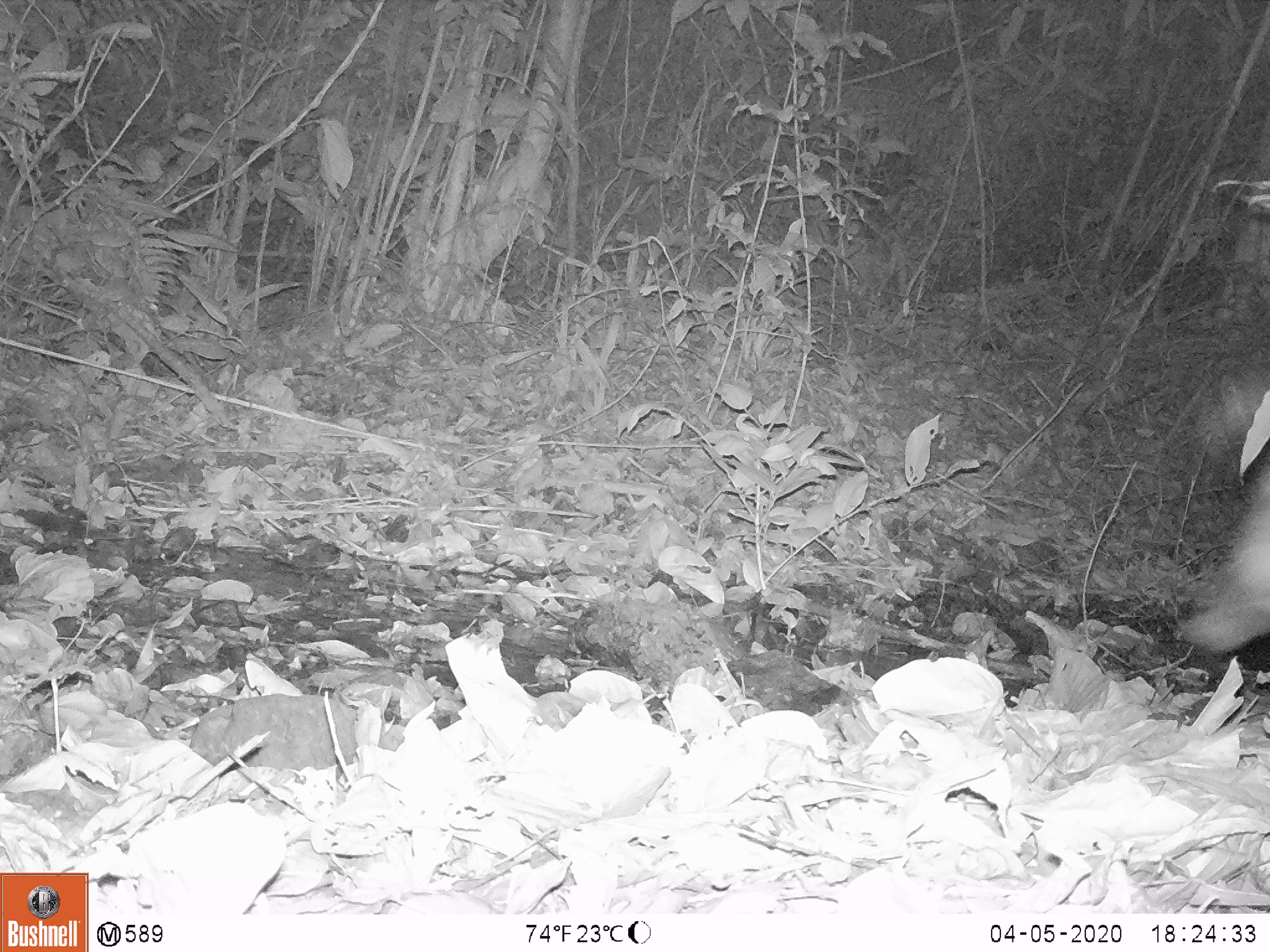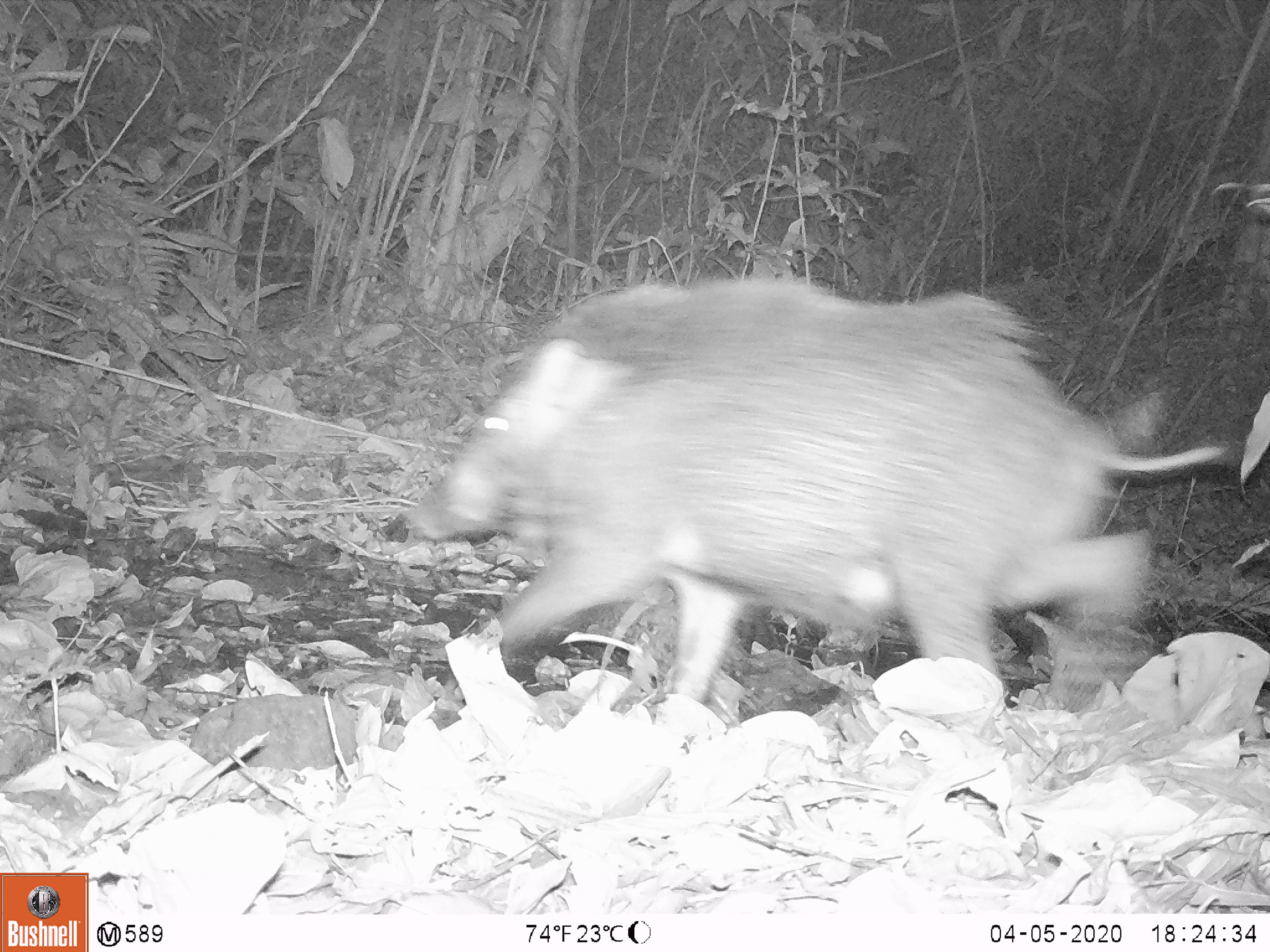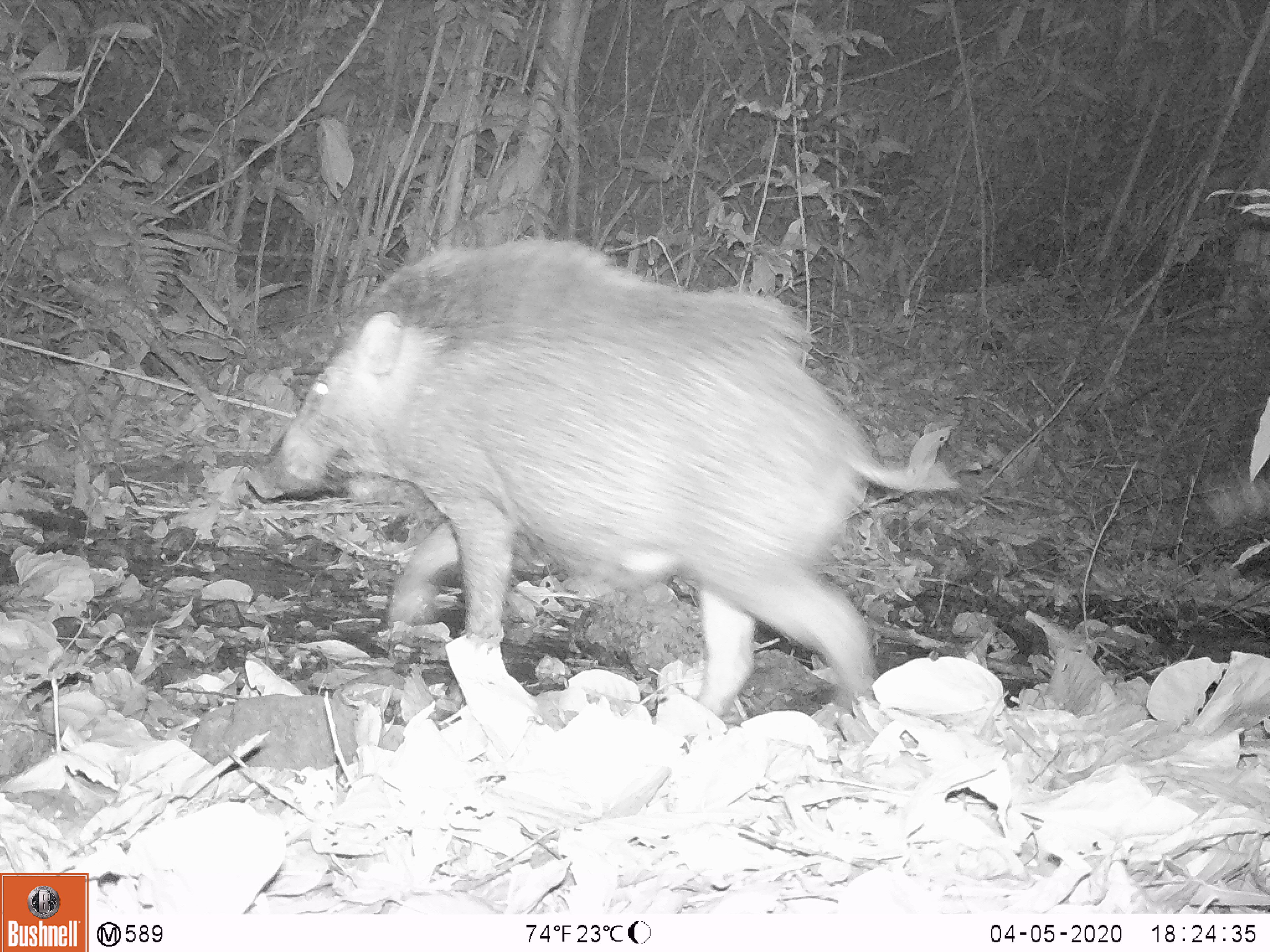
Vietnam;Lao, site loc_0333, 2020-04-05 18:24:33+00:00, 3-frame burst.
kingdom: Animalia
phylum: Chordata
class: Mammalia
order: Artiodactyla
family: Suidae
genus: Sus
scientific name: Sus scrofa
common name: eurasian wild pig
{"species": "eurasian wild pig (Sus scrofa)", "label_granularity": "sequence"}